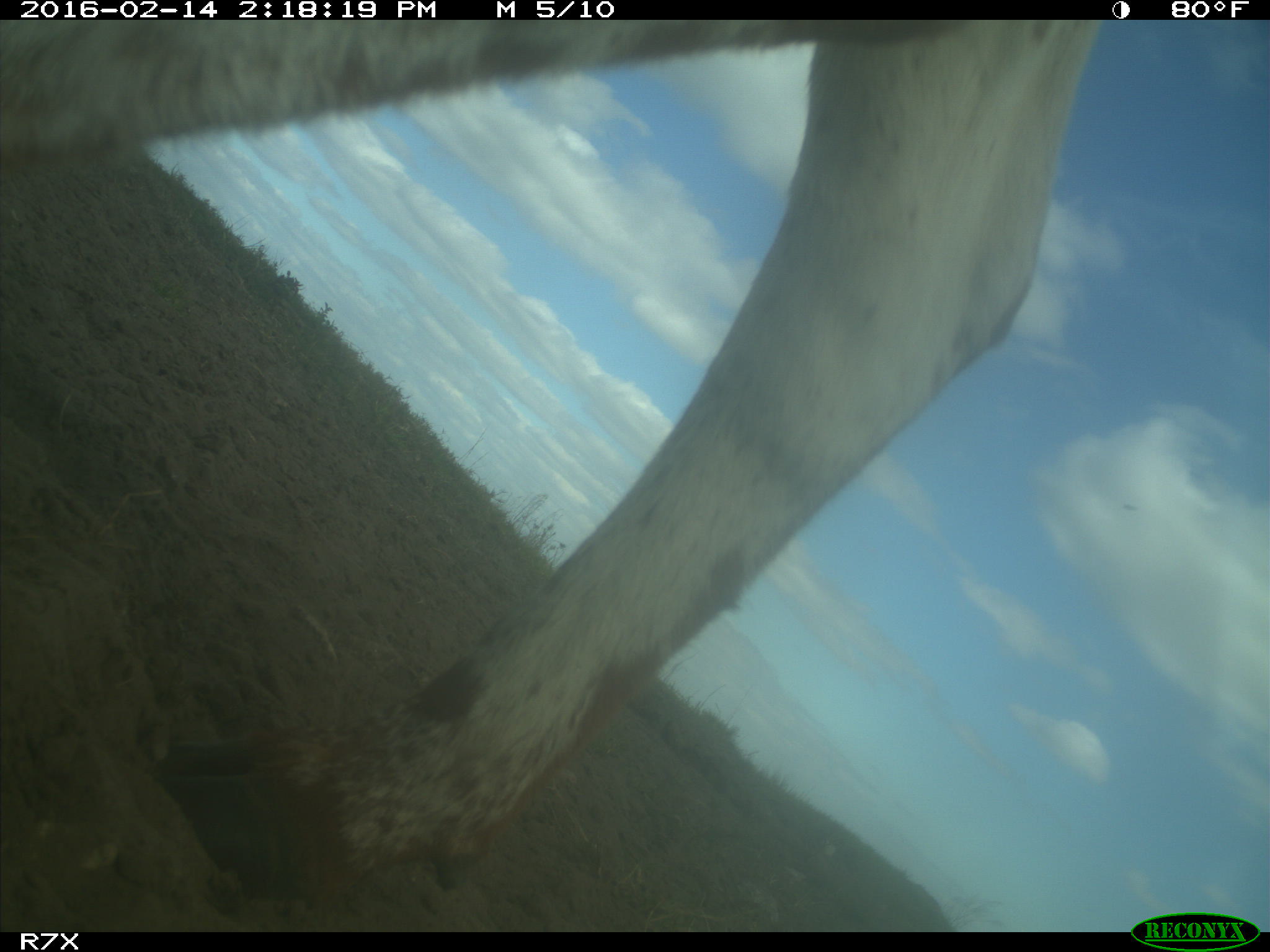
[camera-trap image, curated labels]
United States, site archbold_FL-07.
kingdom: Animalia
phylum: Chordata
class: Mammalia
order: Artiodactyla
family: Bovidae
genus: Bos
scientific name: Bos taurus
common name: domestic cow